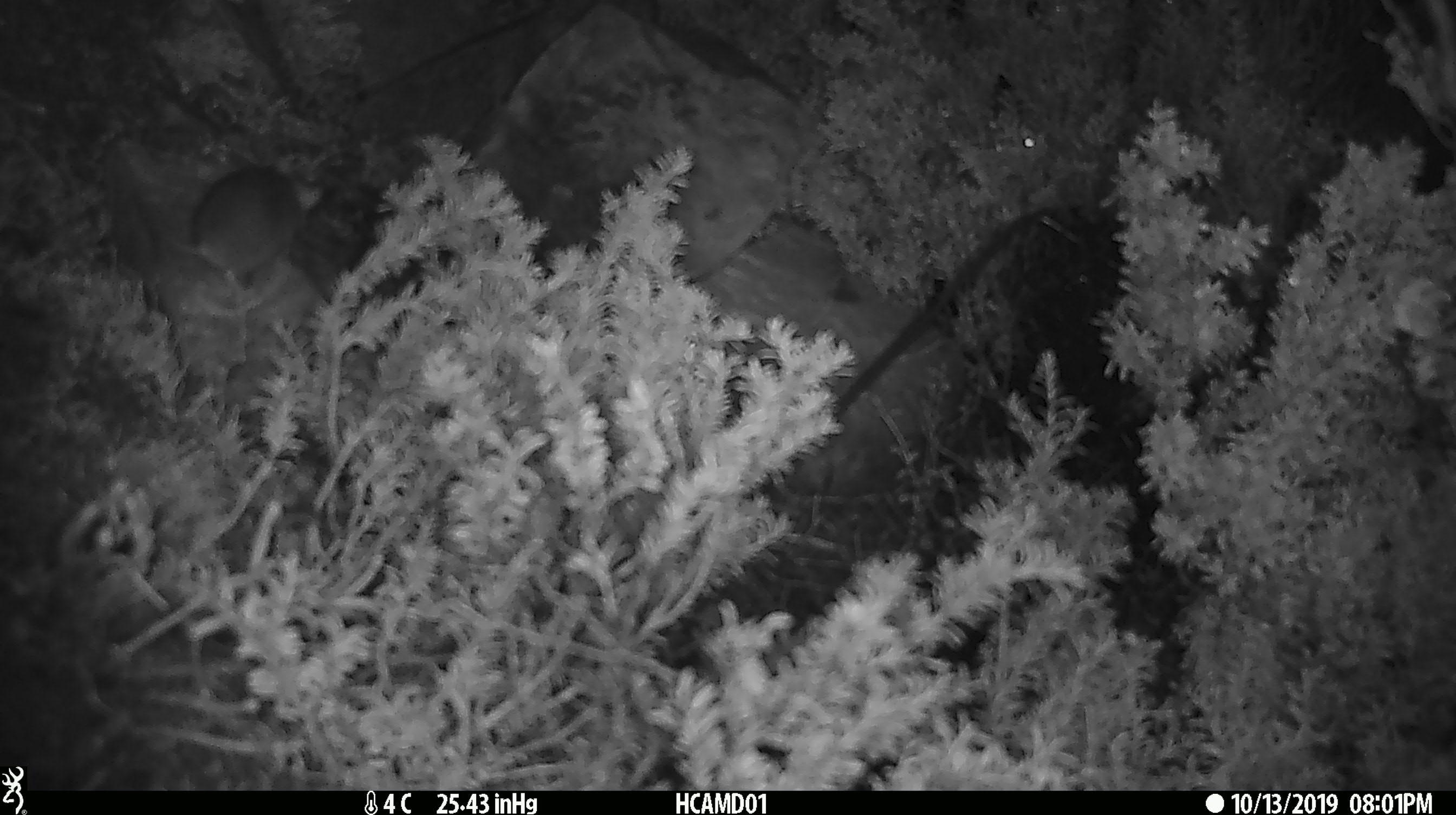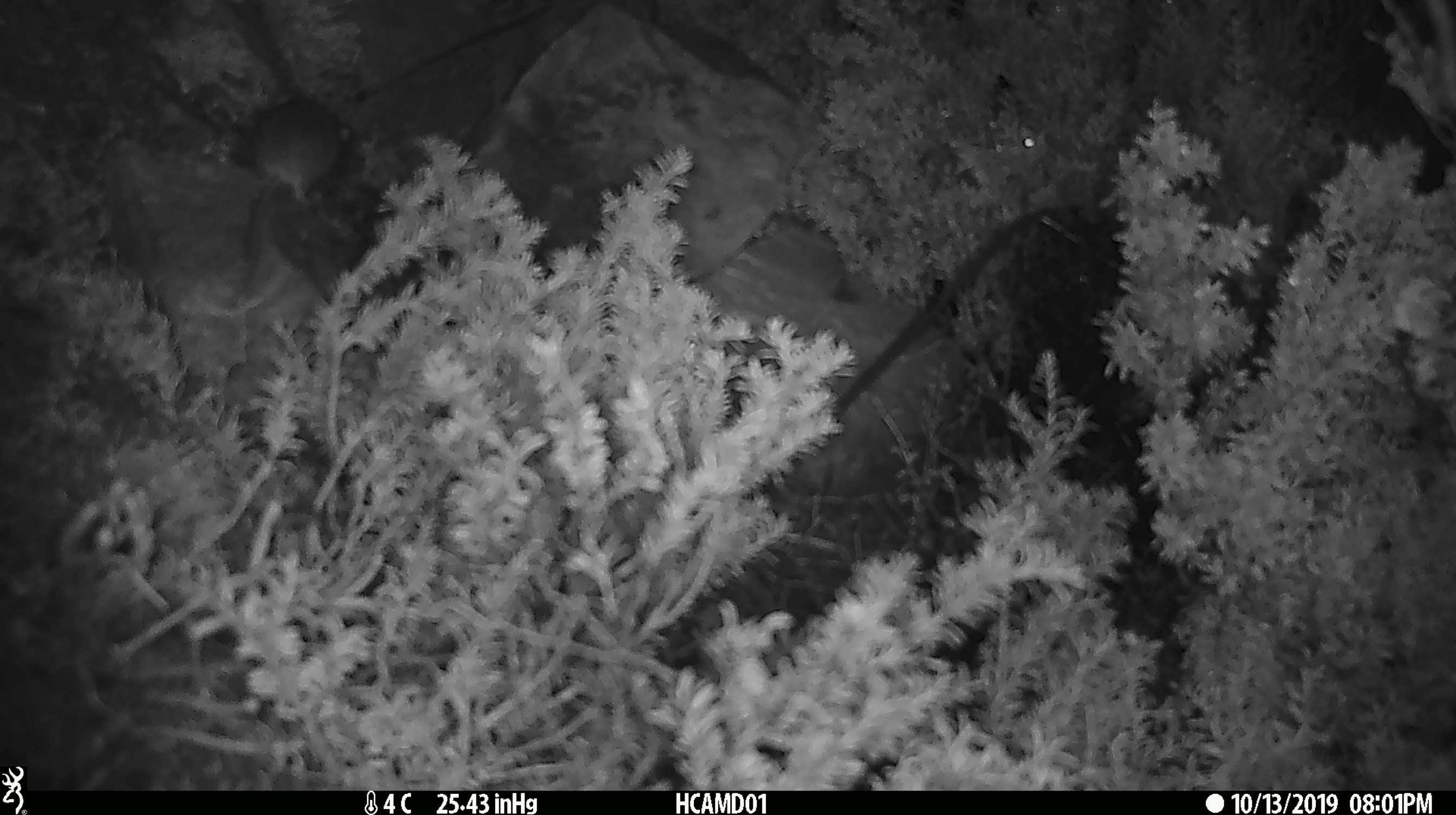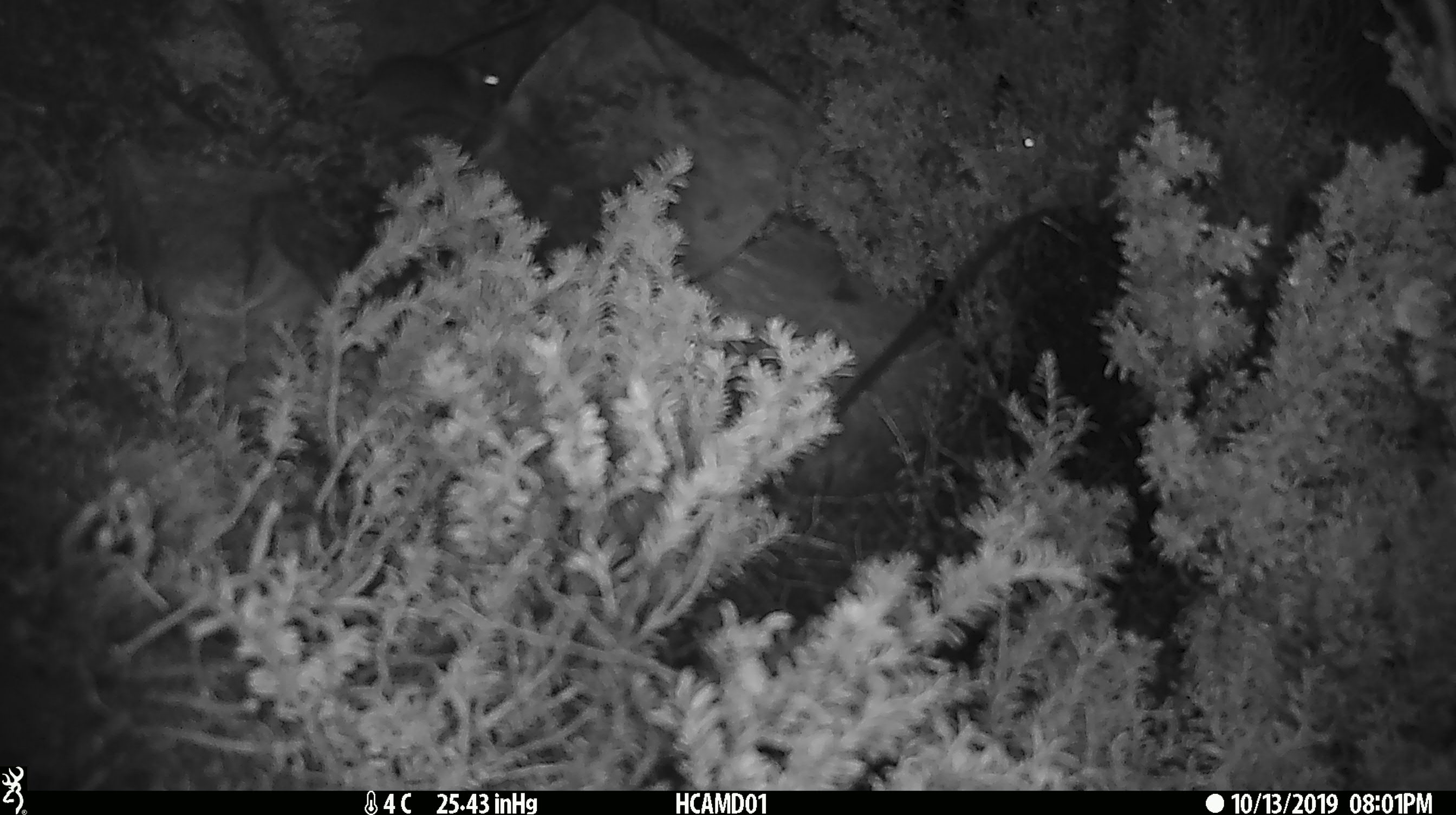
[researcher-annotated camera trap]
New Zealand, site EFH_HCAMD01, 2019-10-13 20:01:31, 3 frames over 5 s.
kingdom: Animalia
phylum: Chordata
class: Mammalia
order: Rodentia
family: Muridae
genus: Mus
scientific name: Mus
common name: mouse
Mouse (Mus).